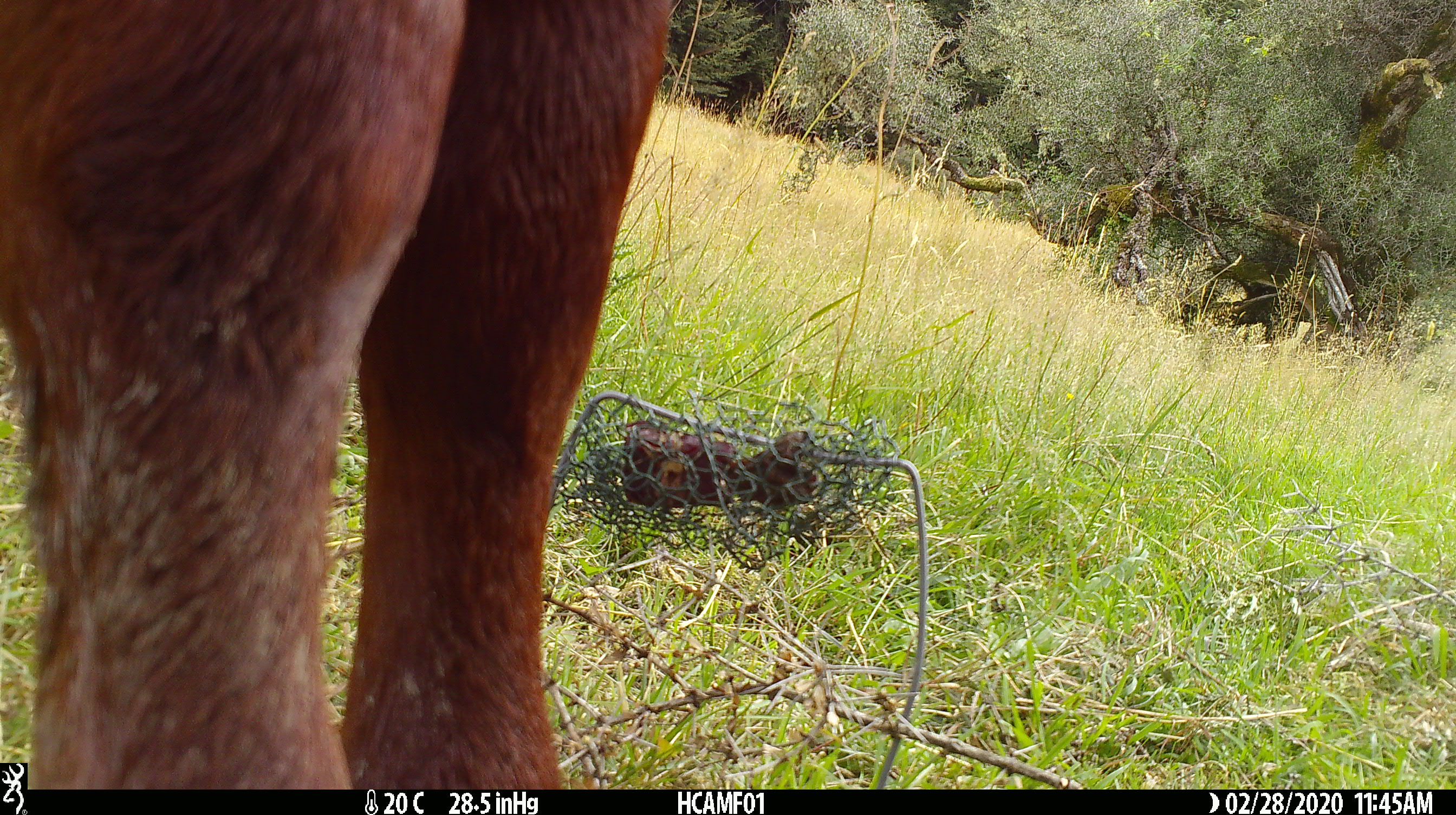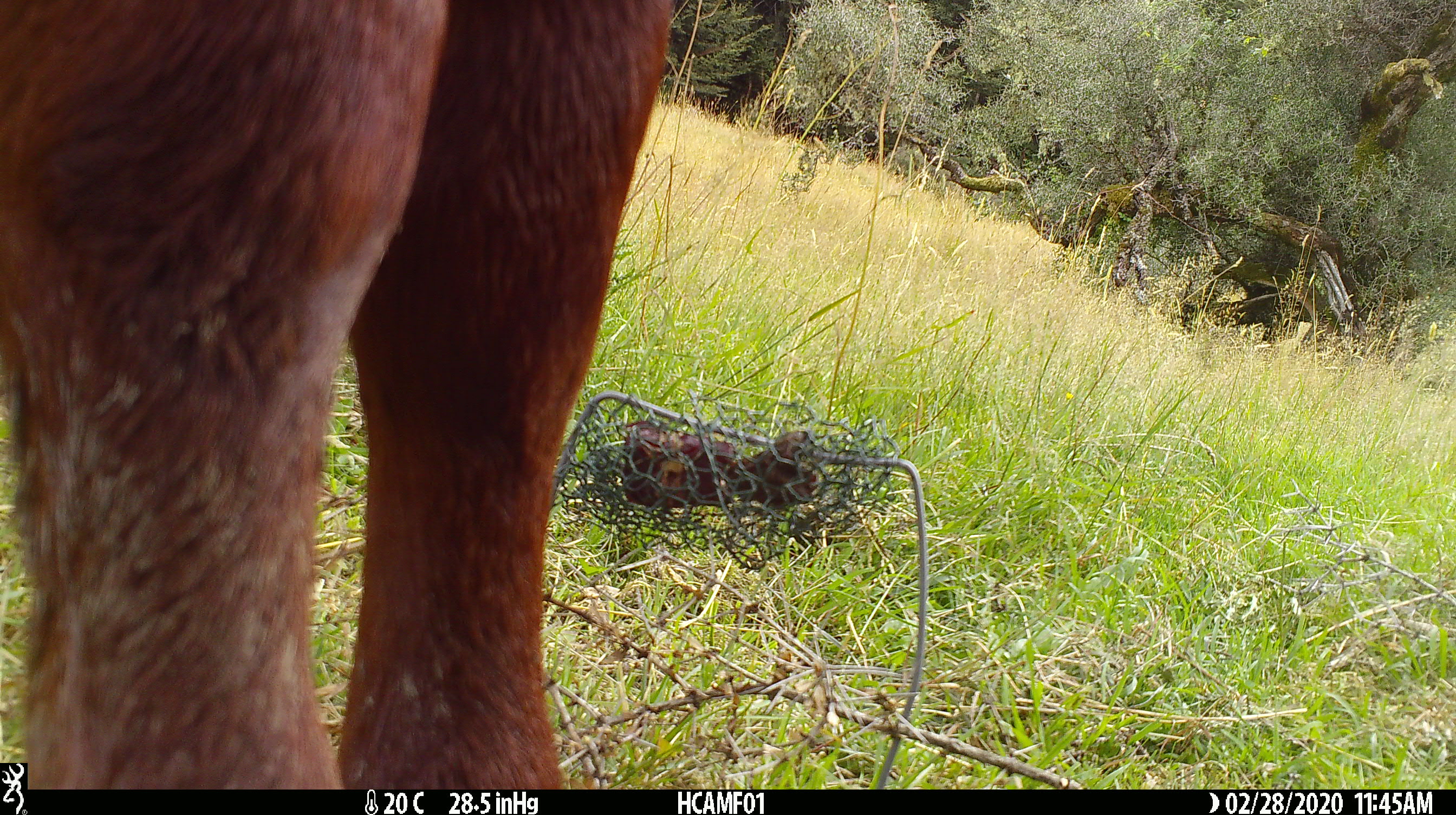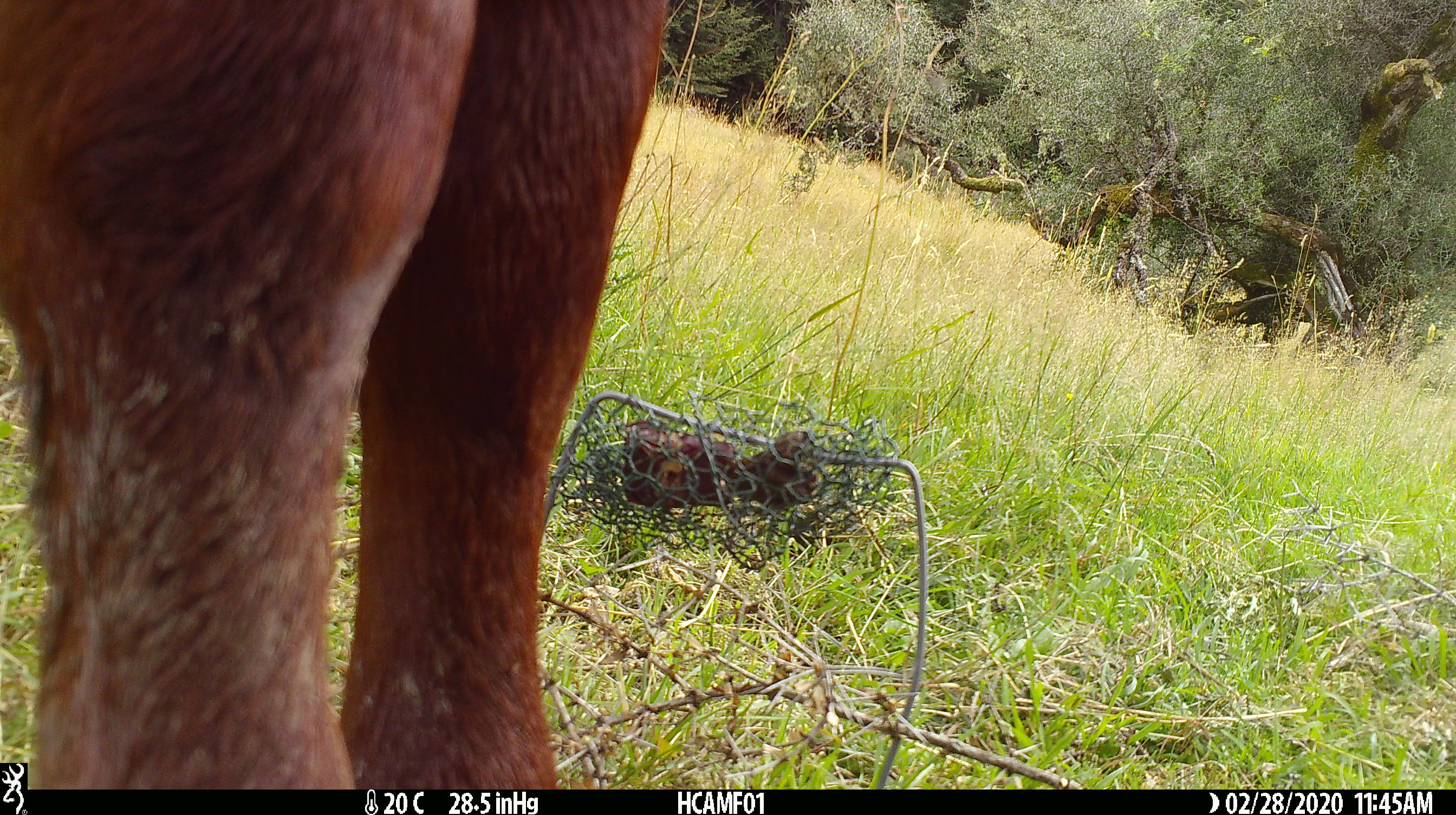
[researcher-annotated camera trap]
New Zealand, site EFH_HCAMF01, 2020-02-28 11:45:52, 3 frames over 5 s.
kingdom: Animalia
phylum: Chordata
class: Mammalia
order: Artiodactyla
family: Bovidae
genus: Bos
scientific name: Bos taurus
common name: domestic cow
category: cow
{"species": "cow (domestic cow) (Bos taurus)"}